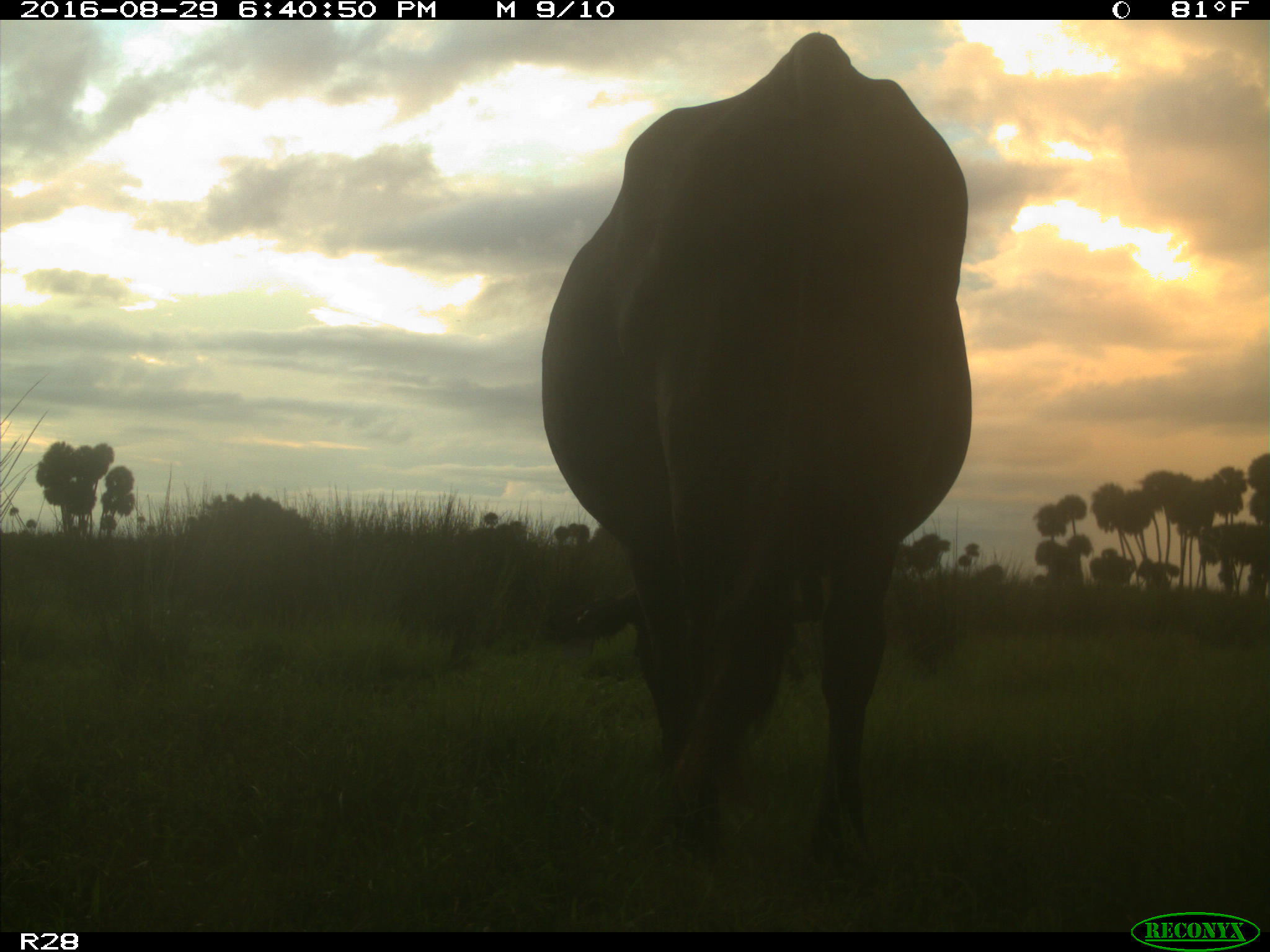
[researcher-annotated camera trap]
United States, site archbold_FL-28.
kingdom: Animalia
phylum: Chordata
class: Mammalia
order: Artiodactyla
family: Bovidae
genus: Bos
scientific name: Bos taurus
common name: domestic cow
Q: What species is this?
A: Bos taurus (domestic cow).